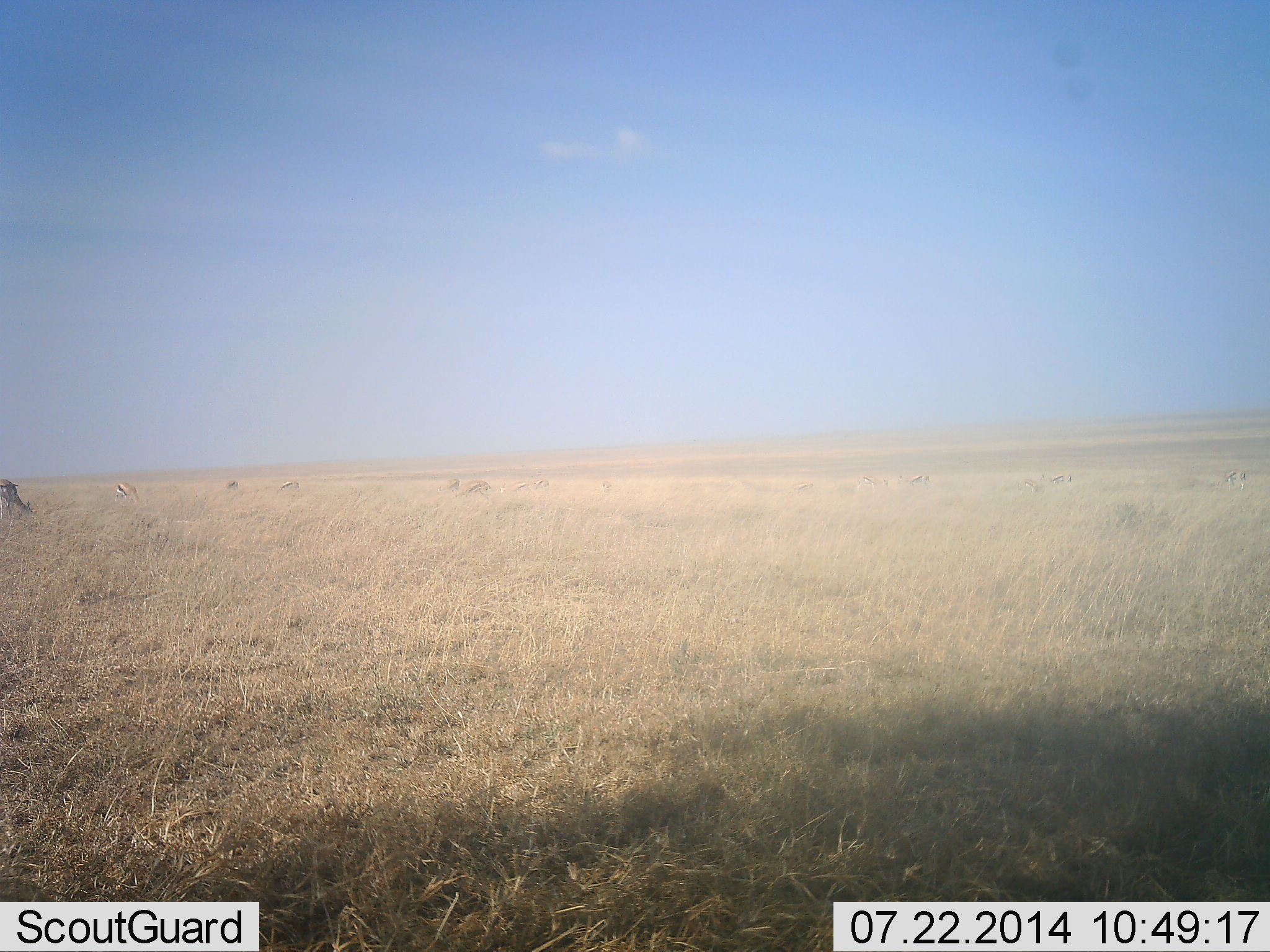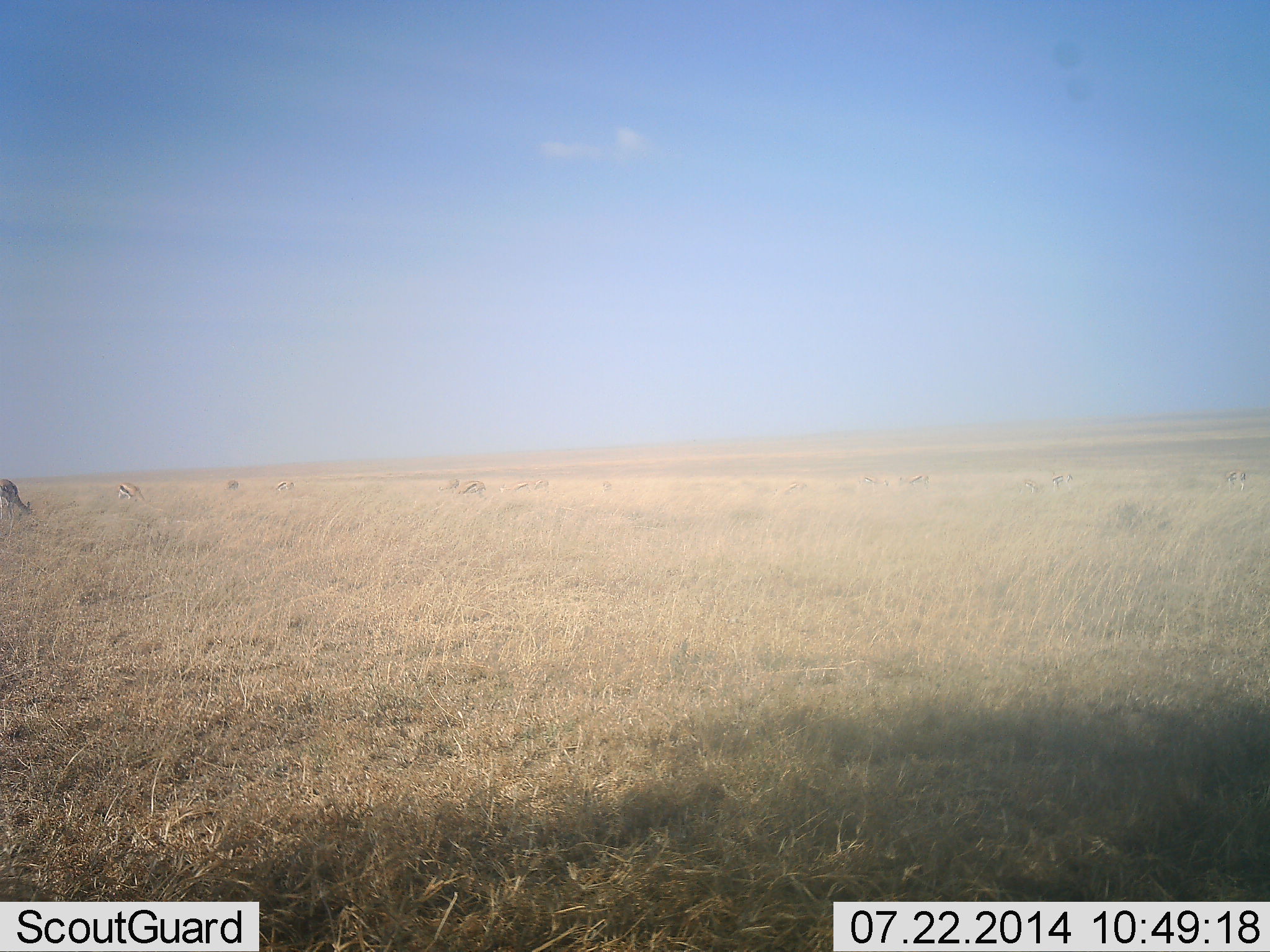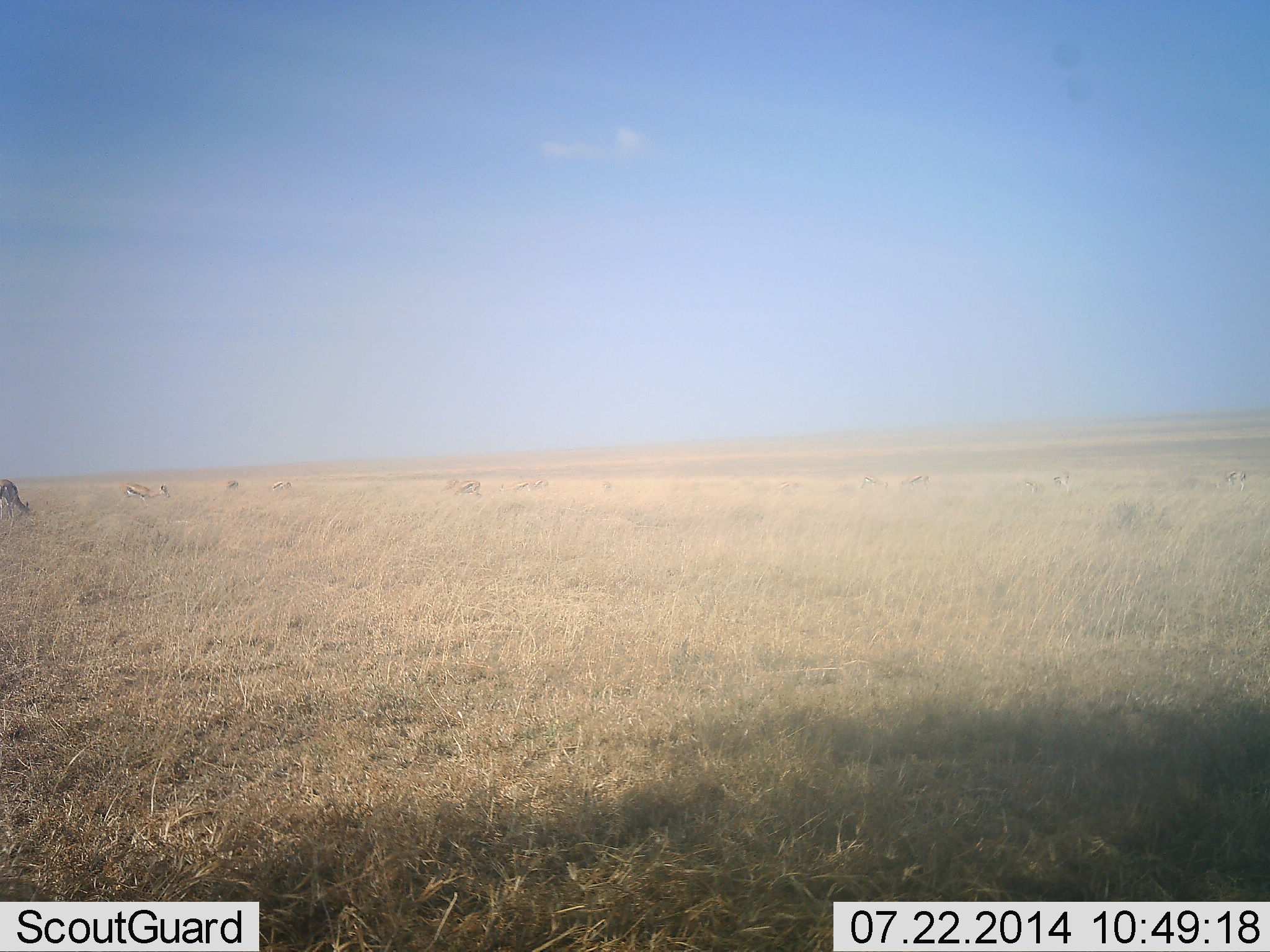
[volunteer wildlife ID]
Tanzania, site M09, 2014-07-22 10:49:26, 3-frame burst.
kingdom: Animalia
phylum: Chordata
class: Mammalia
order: Artiodactyla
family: Bovidae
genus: Eudorcas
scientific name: Eudorcas thomsonii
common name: thomson's gazelle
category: gazellethomsons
Gazellethomsons (thomson's gazelle) (Eudorcas thomsonii), count 7. Behavior (volunteer vote fractions): standing 70%, resting 0%, moving 20%, interacting 0%. Young present (vote fraction): 0%. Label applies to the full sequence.